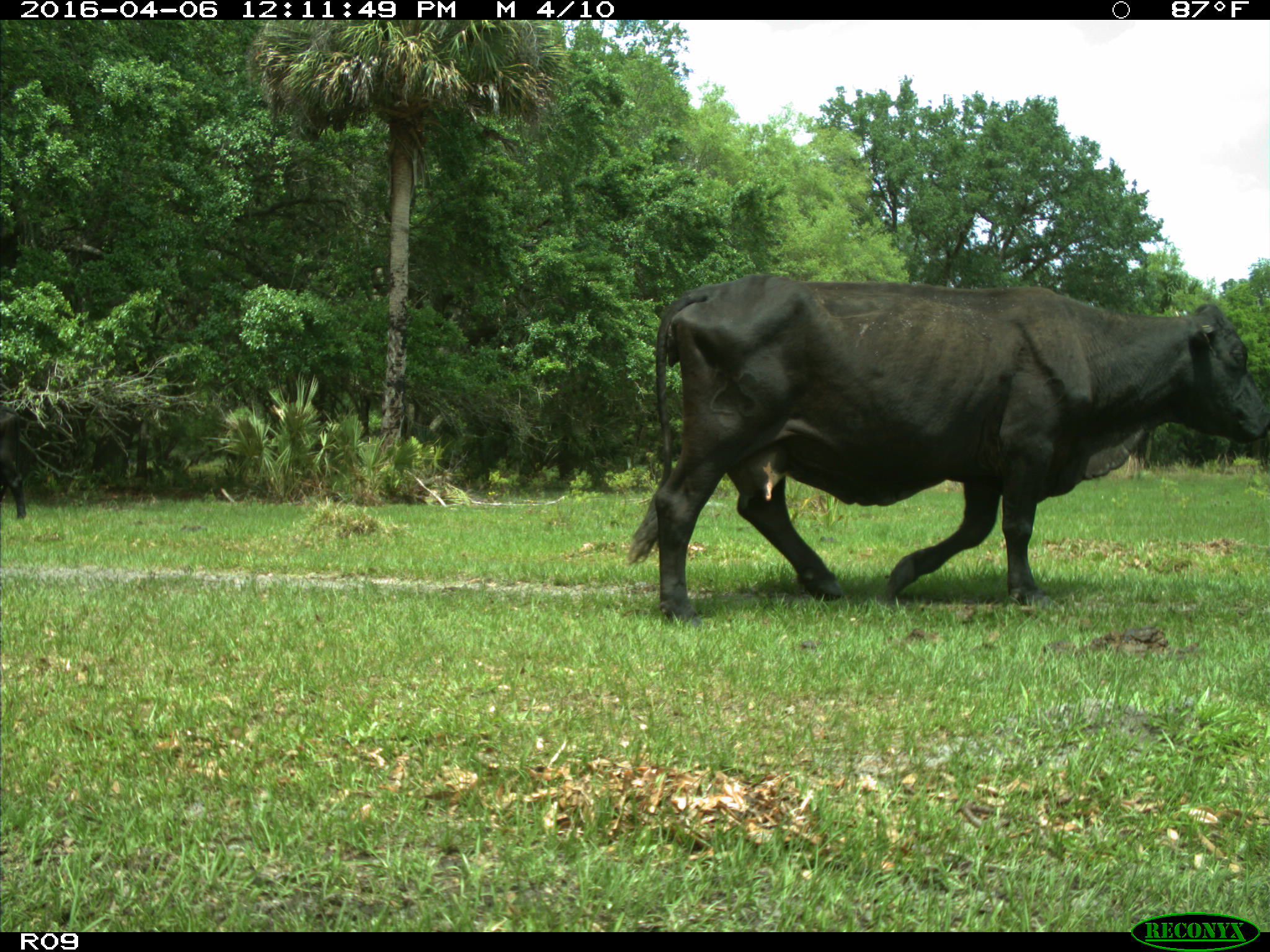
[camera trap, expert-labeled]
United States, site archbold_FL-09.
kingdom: Animalia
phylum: Chordata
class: Mammalia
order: Artiodactyla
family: Bovidae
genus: Bos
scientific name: Bos taurus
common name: domestic cow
Bos taurus (domestic cow).